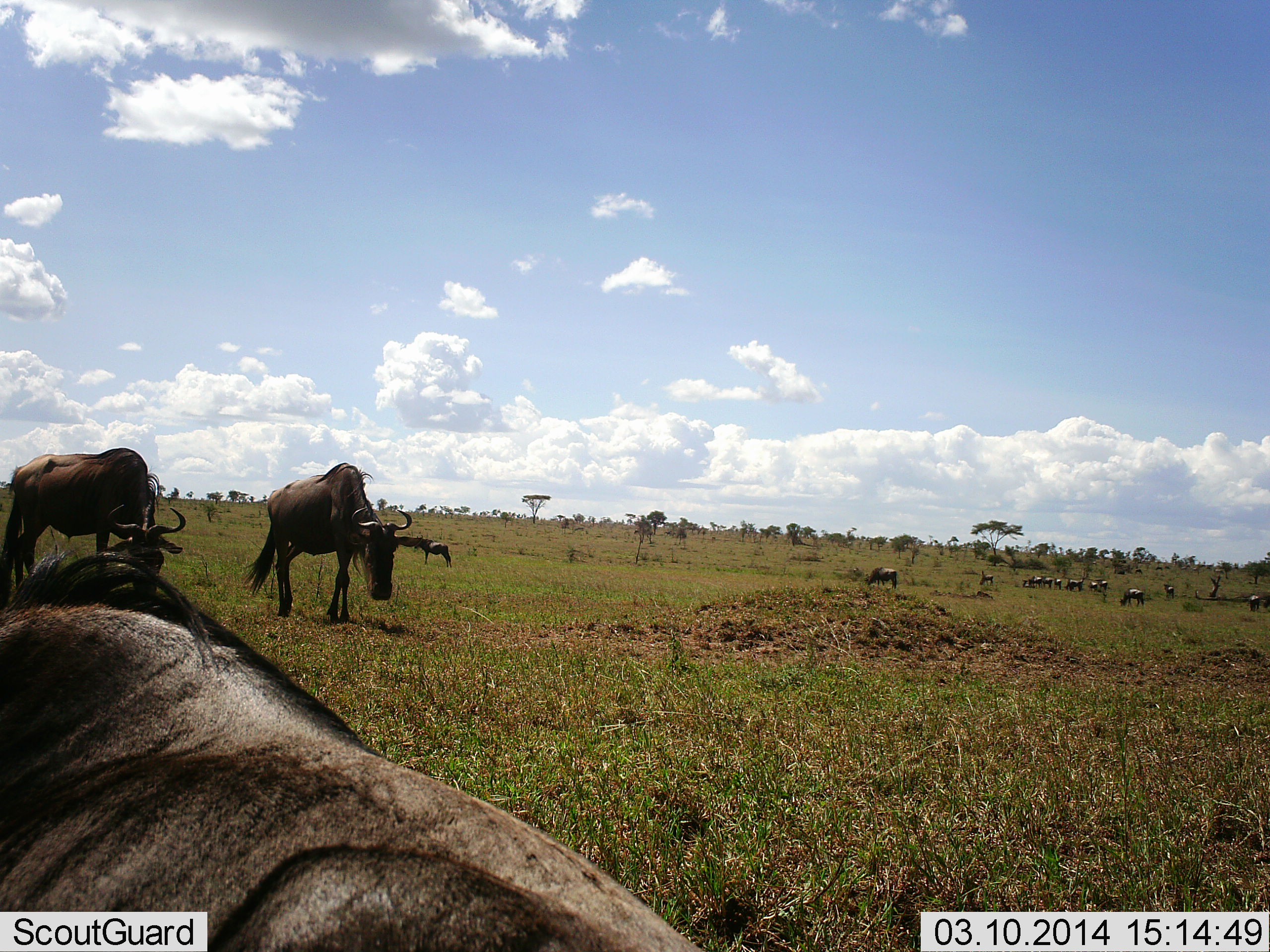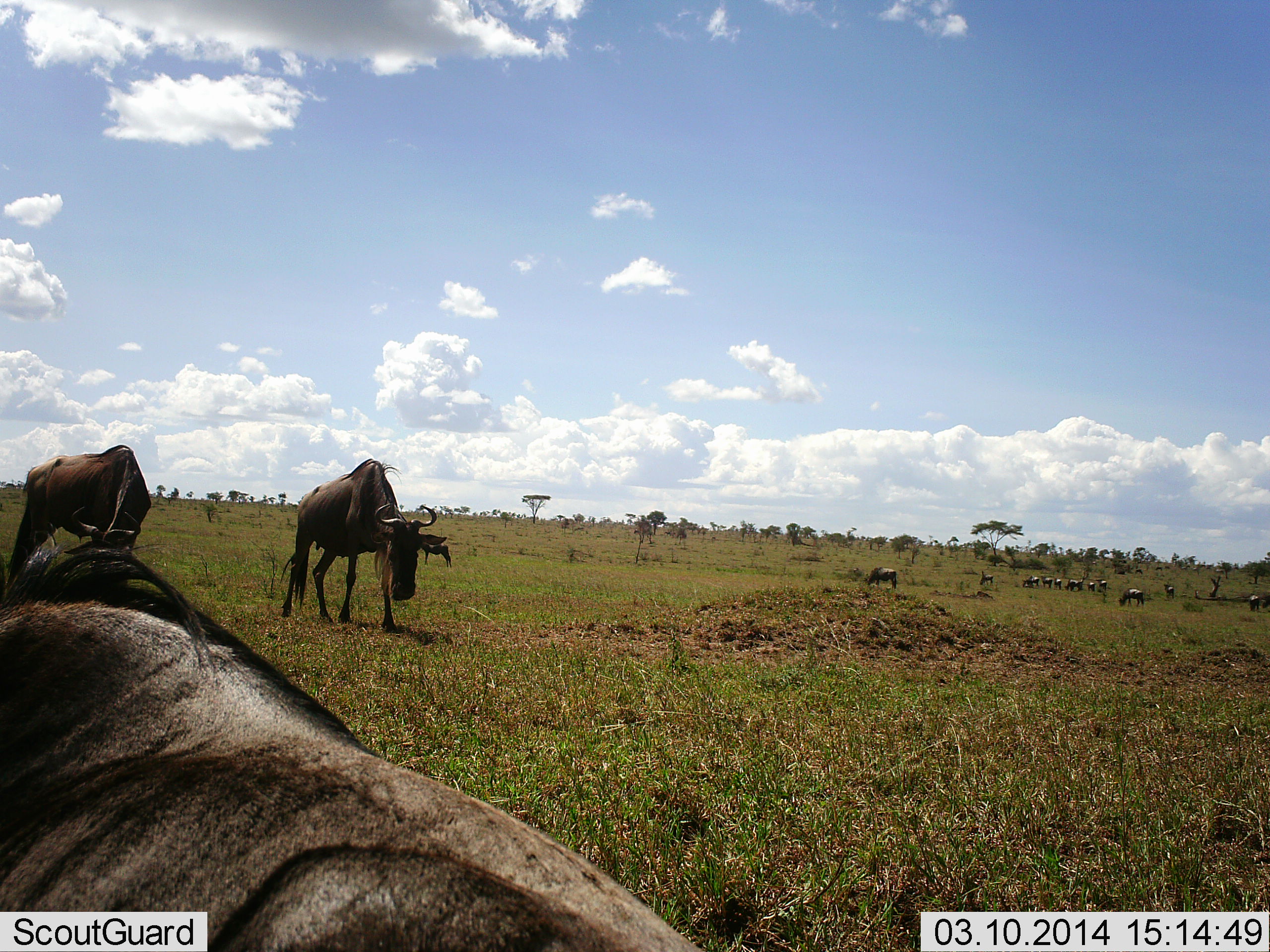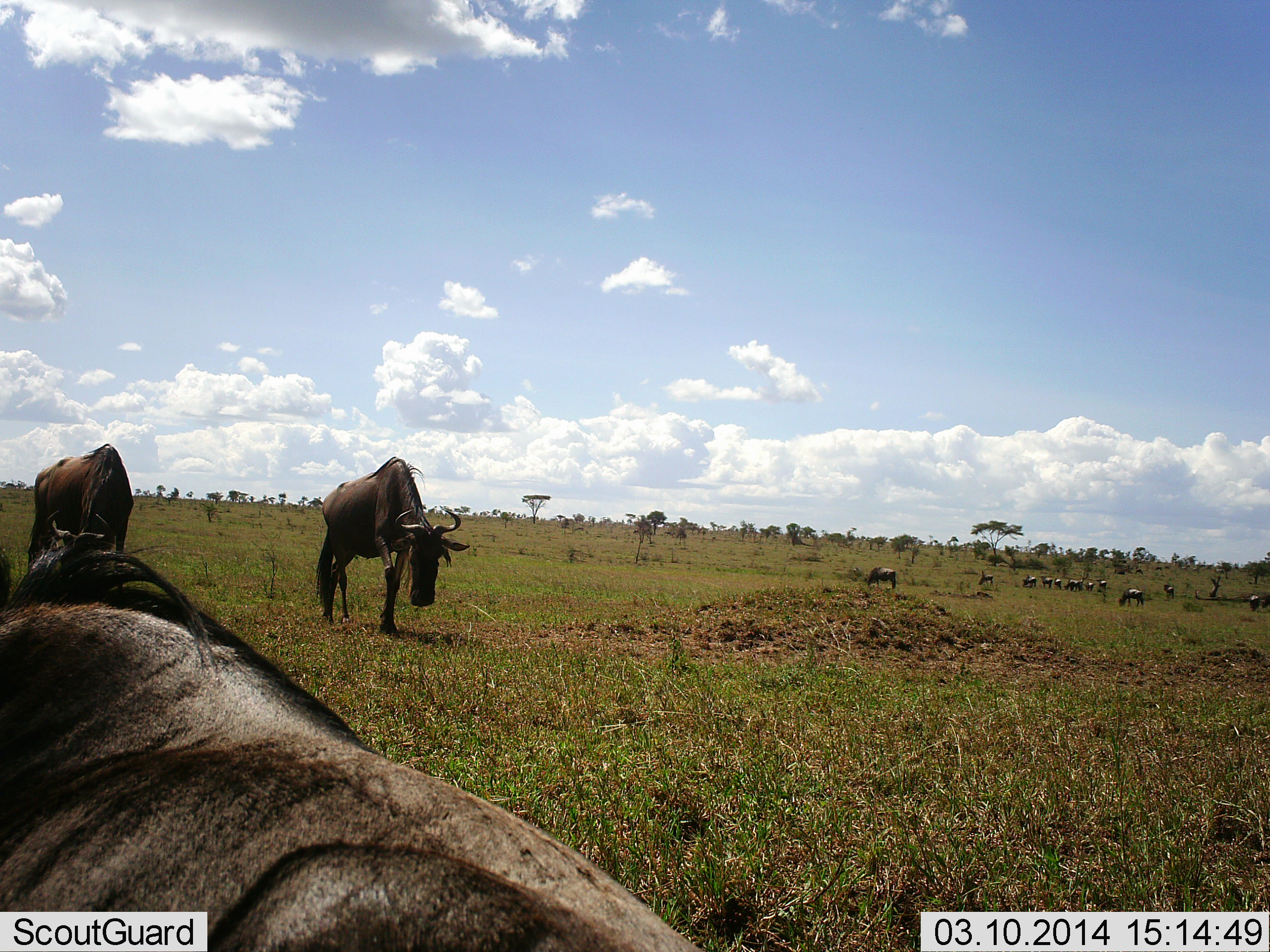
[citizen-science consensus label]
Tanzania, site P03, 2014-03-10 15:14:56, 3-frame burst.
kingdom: Animalia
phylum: Chordata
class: Mammalia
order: Artiodactyla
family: Bovidae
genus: Connochaetes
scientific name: Connochaetes taurinus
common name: blue wildebeest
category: wildebeest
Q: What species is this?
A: Wildebeest (blue wildebeest) (Connochaetes taurinus).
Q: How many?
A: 11-50.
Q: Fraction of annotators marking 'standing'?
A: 90%.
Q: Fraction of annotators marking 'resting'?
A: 70%.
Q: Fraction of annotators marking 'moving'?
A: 60%.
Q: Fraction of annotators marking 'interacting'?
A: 0%.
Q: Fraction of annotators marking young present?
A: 0%.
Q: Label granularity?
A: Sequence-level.